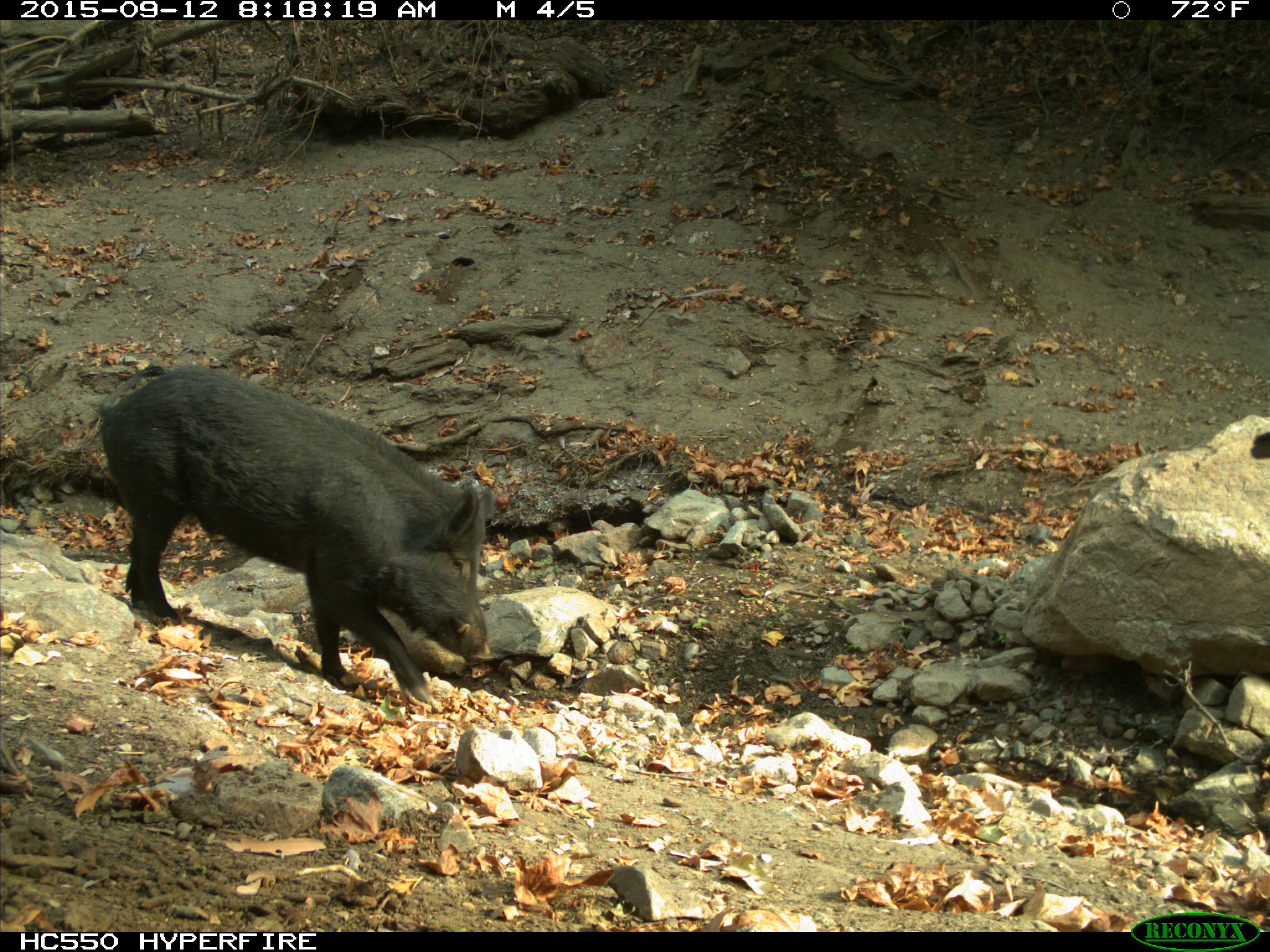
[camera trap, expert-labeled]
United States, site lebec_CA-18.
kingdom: Animalia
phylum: Chordata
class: Mammalia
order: Artiodactyla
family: Suidae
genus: Sus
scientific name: Sus scrofa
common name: wild boar